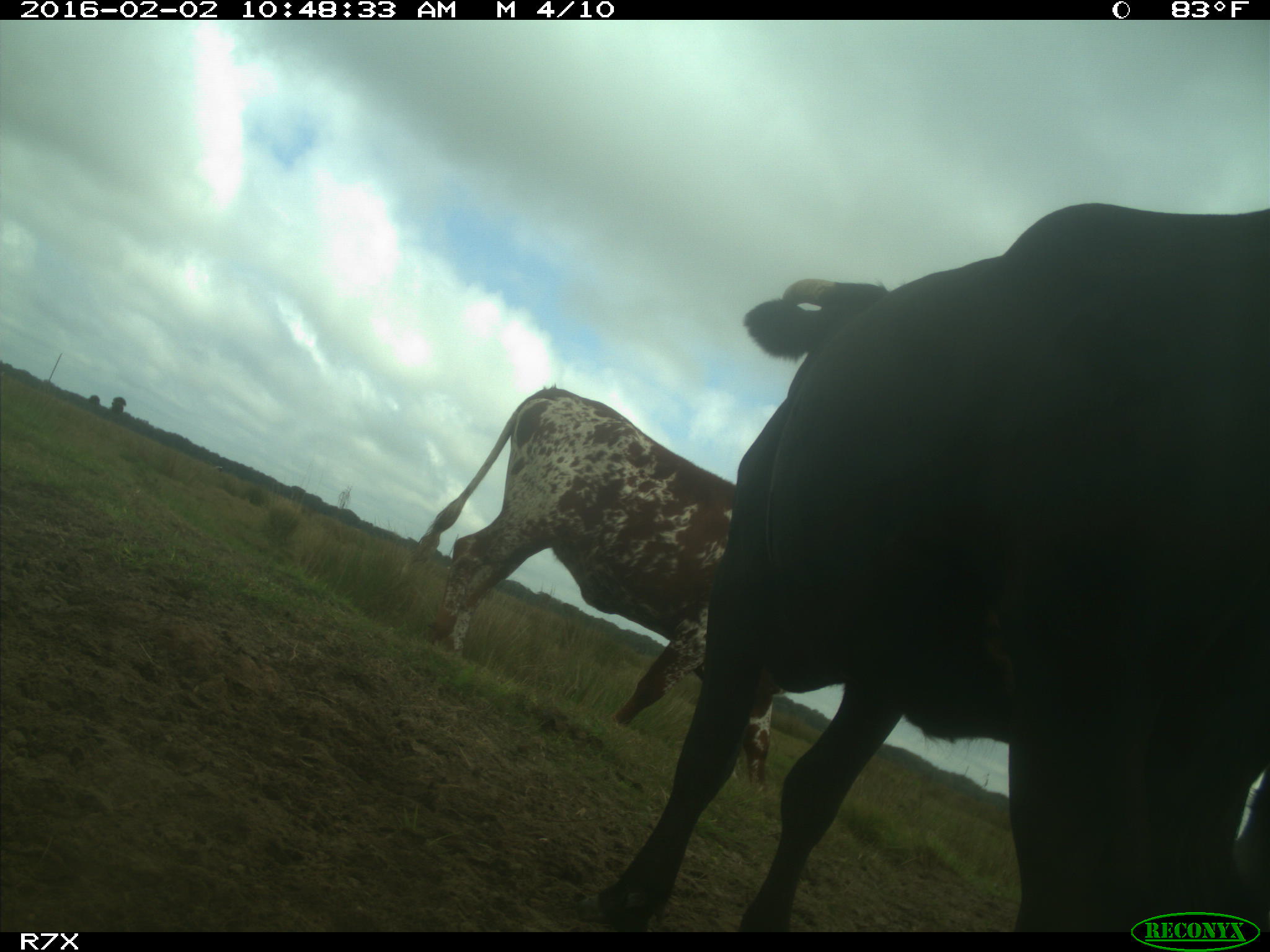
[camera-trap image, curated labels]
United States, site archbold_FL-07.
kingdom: Animalia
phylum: Chordata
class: Mammalia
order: Artiodactyla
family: Bovidae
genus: Bos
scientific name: Bos taurus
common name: domestic cow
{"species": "Bos taurus (domestic cow)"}